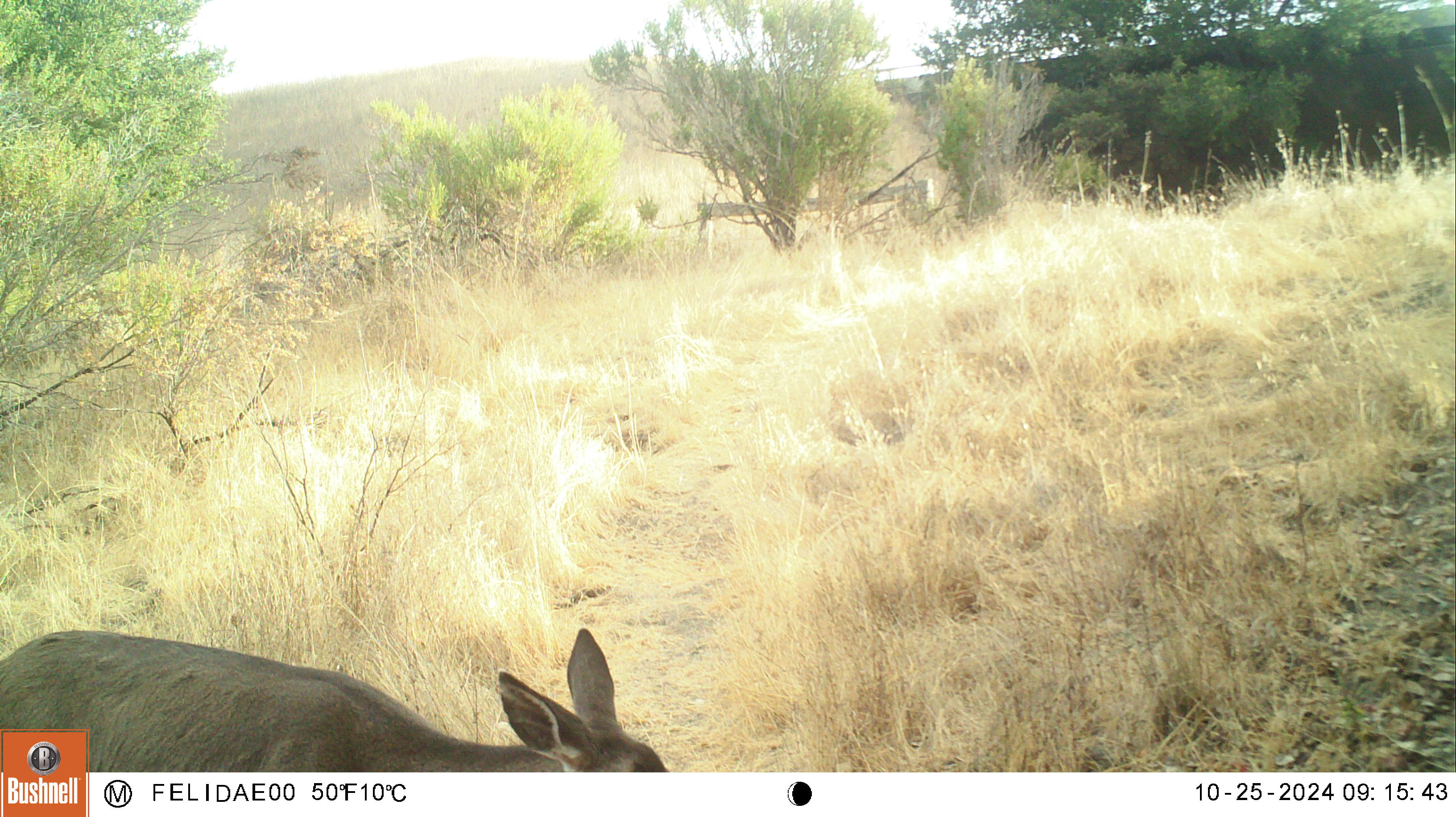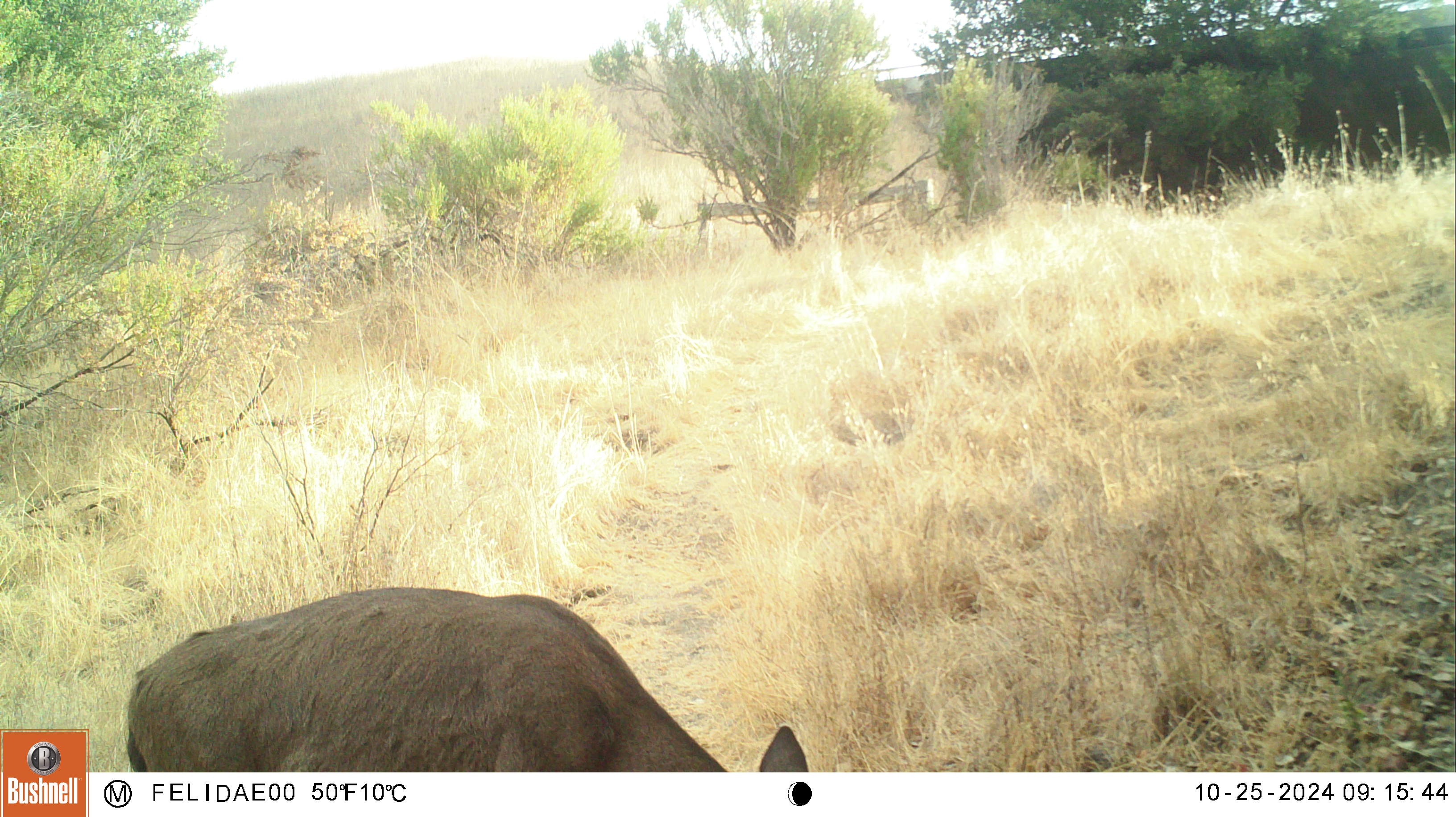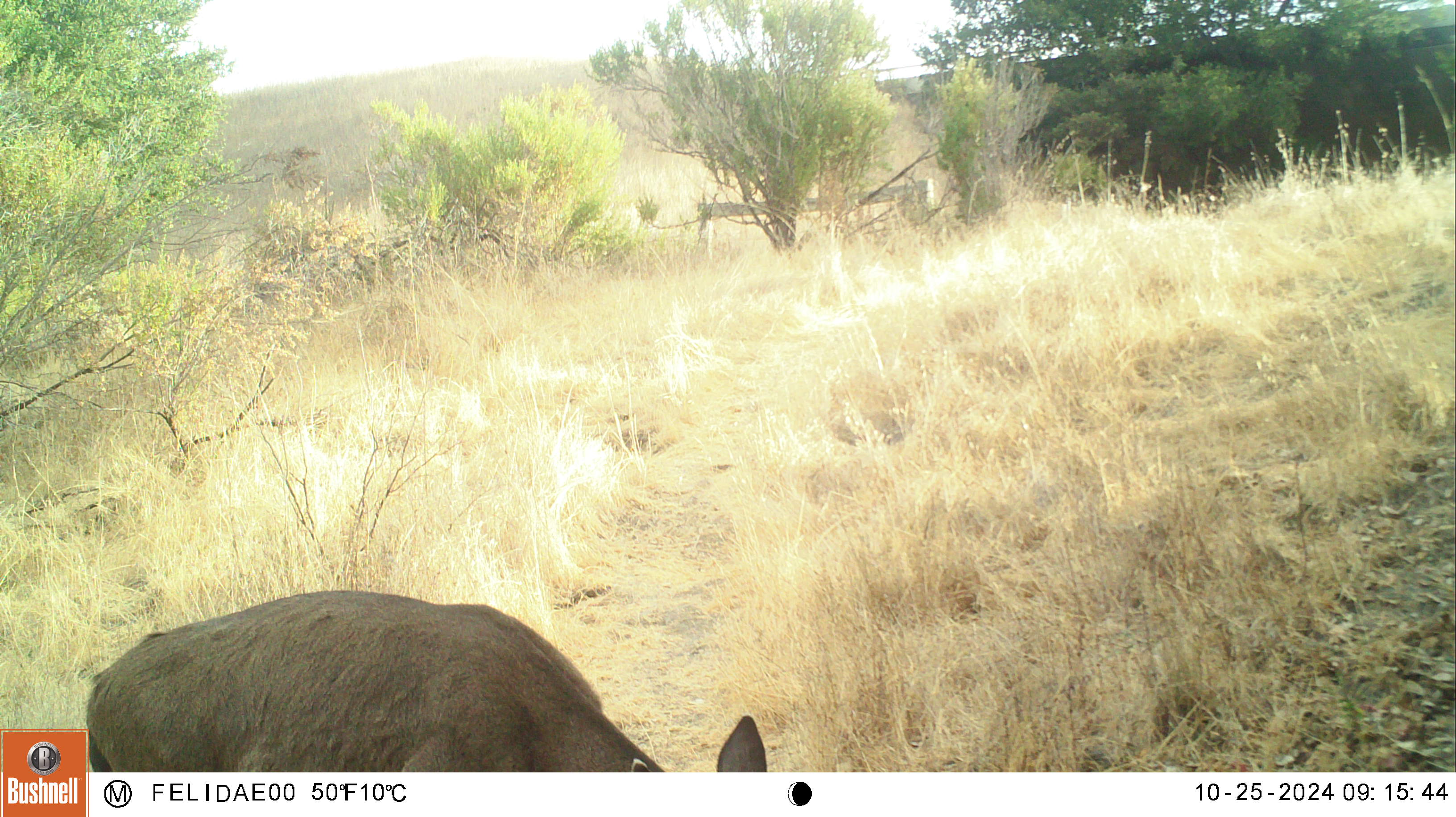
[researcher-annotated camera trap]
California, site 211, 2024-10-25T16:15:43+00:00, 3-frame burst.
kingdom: Animalia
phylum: Chordata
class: Mammalia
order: Artiodactyla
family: Cervidae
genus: Odocoileus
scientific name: Odocoileus hemionus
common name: mule deer